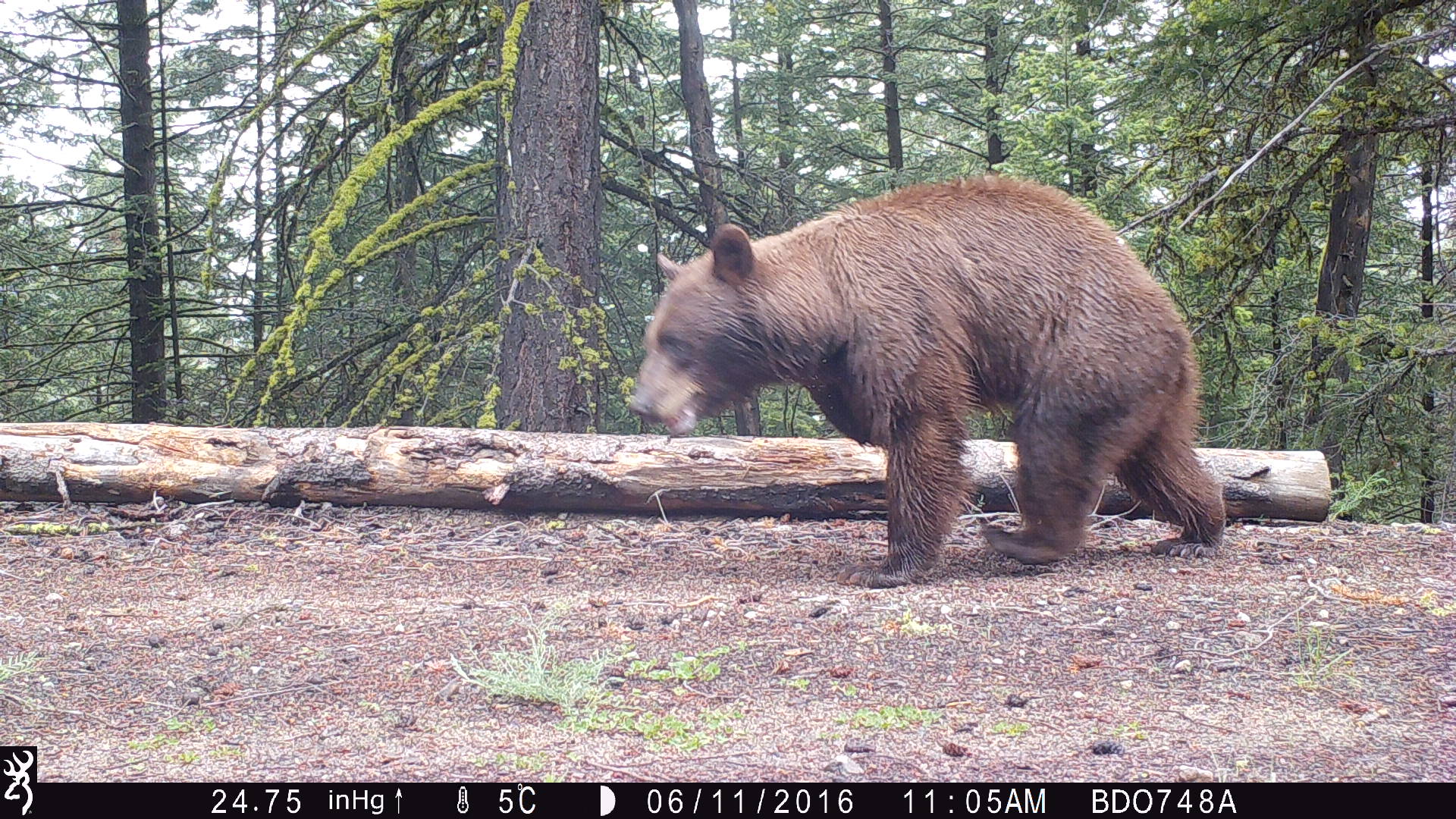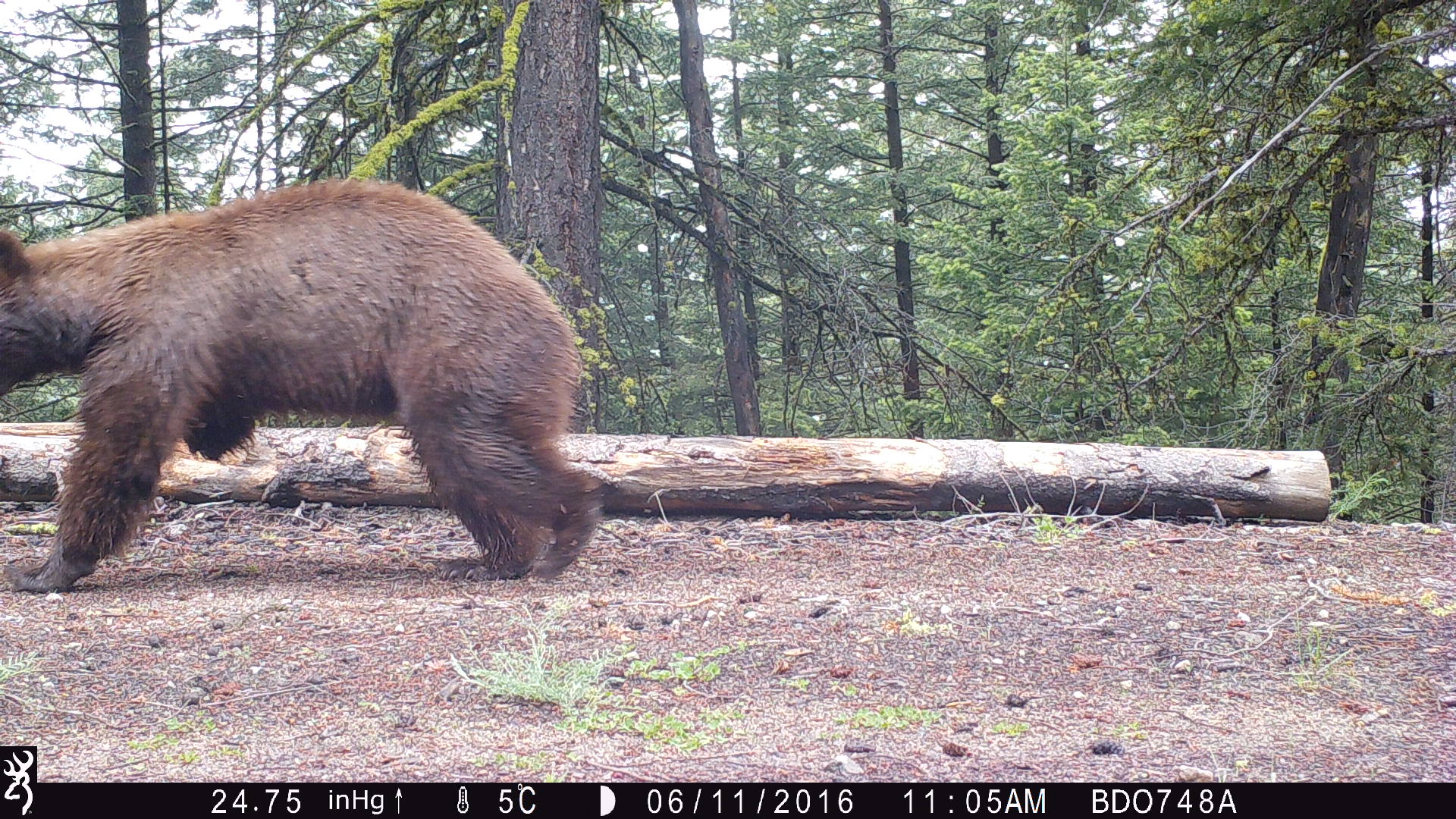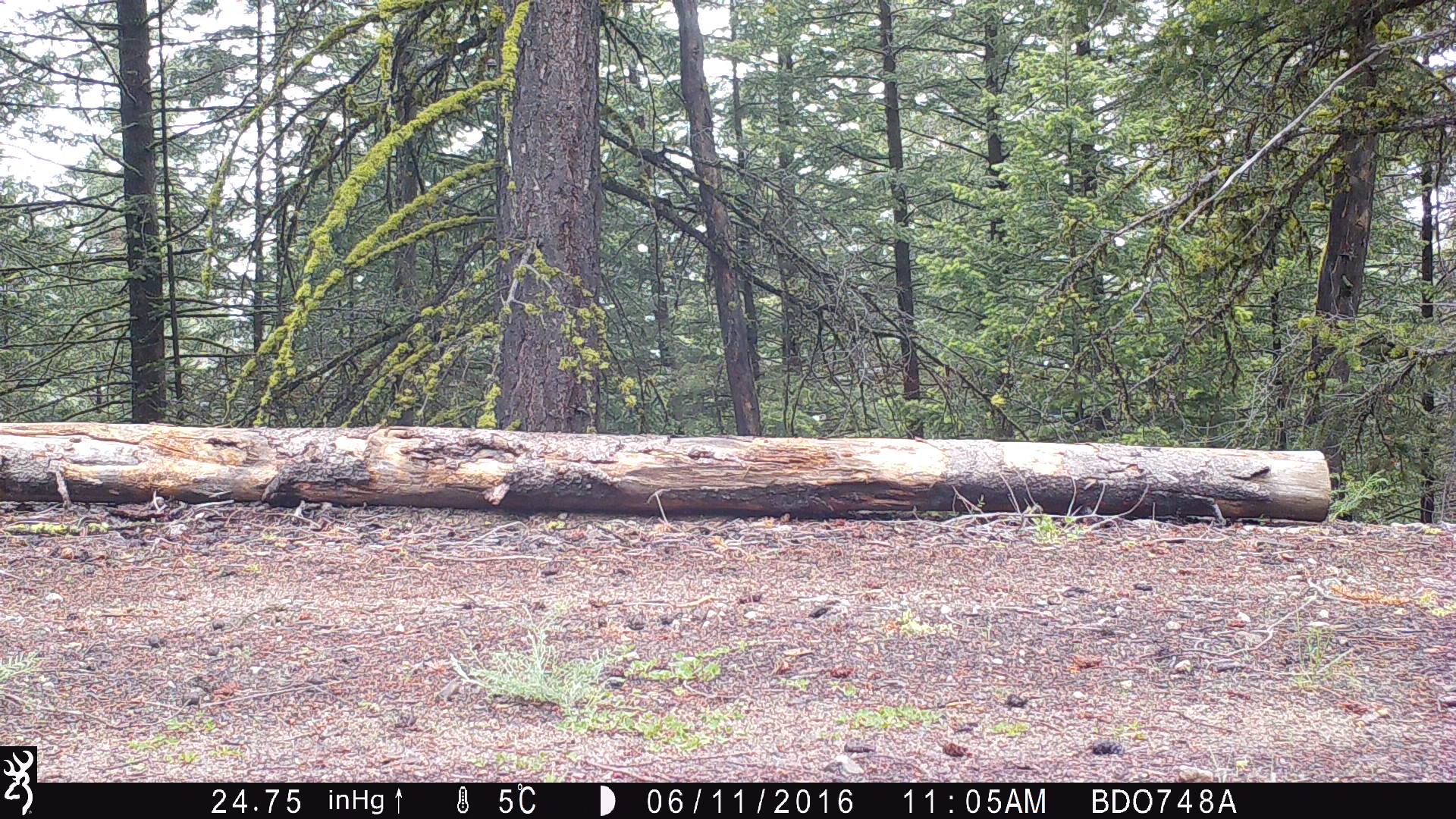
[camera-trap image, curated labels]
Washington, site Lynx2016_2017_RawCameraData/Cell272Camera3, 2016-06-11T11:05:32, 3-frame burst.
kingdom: Animalia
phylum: Chordata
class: Mammalia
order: Carnivora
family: Ursidae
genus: Ursus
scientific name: Ursus americanus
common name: american black bear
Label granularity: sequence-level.